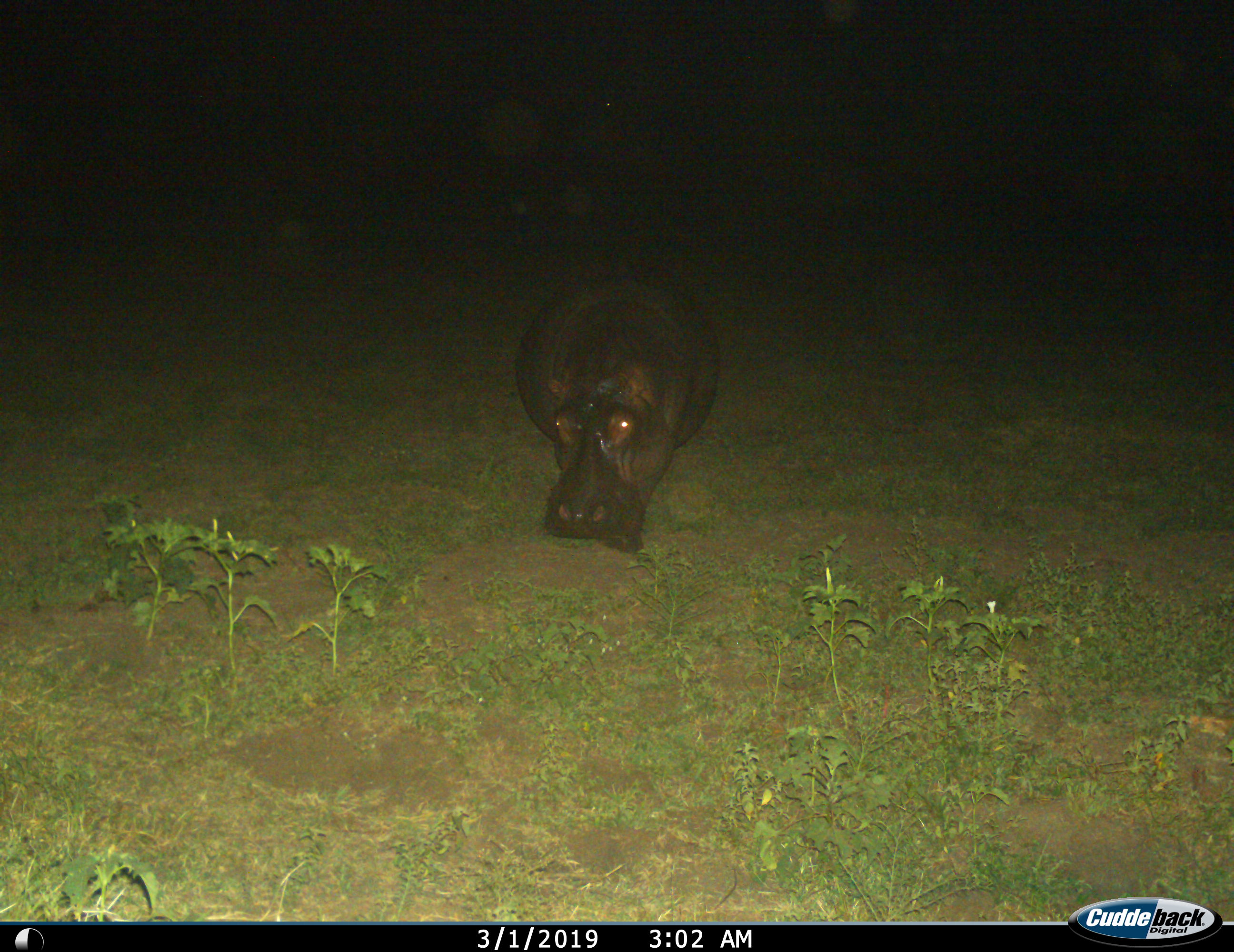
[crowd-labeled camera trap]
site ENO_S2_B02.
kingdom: Animalia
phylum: Chordata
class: Mammalia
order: Artiodactyla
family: Hippopotamidae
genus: Hippopotamus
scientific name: Hippopotamus amphibius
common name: hippopotamus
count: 1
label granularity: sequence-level